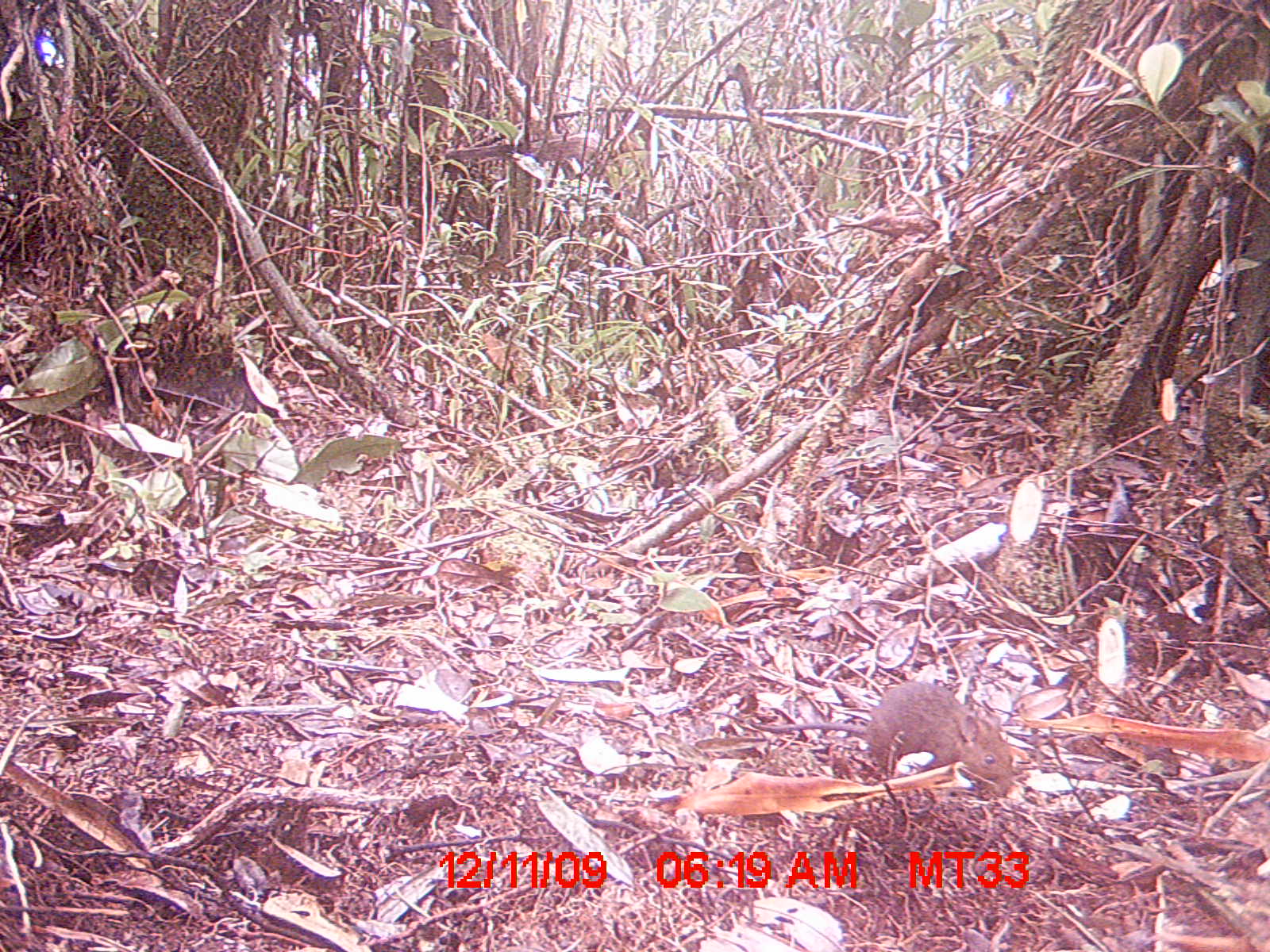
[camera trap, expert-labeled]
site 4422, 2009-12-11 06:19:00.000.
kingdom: Animalia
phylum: Chordata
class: Mammalia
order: Rodentia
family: Nesomyidae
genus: Hypogeomys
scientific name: Hypogeomys antimena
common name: malagasy giant rat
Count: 1.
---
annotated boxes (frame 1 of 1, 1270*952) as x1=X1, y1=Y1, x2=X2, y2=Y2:
hypogeomys antimena: x1=707, y1=678, x2=1013, y2=800